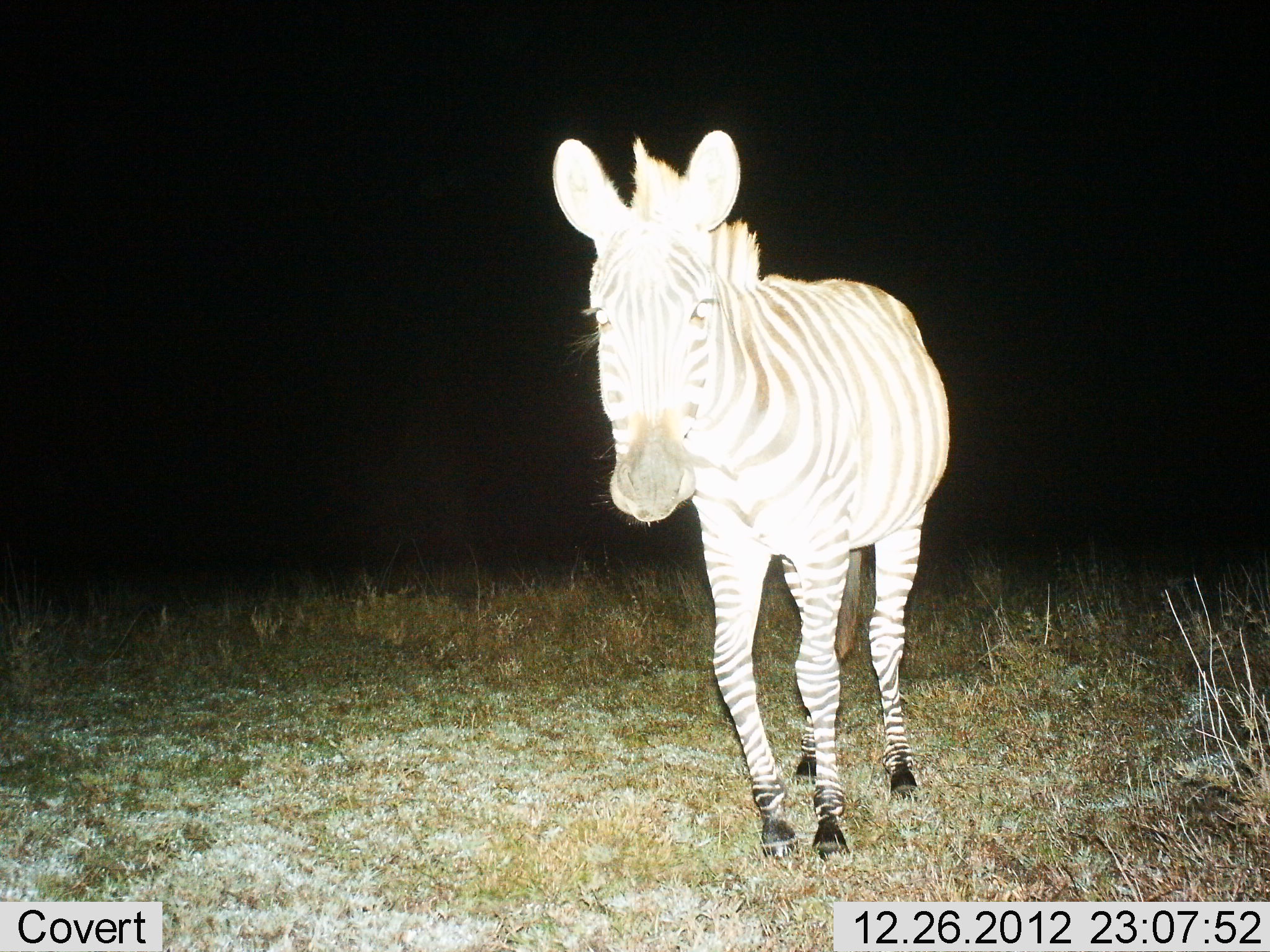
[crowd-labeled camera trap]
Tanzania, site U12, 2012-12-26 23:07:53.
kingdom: Animalia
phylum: Chordata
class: Mammalia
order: Perissodactyla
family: Equidae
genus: Equus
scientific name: Equus quagga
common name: plains zebra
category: zebra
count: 1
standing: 30%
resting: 0%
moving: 60%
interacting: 10%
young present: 0%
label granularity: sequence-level